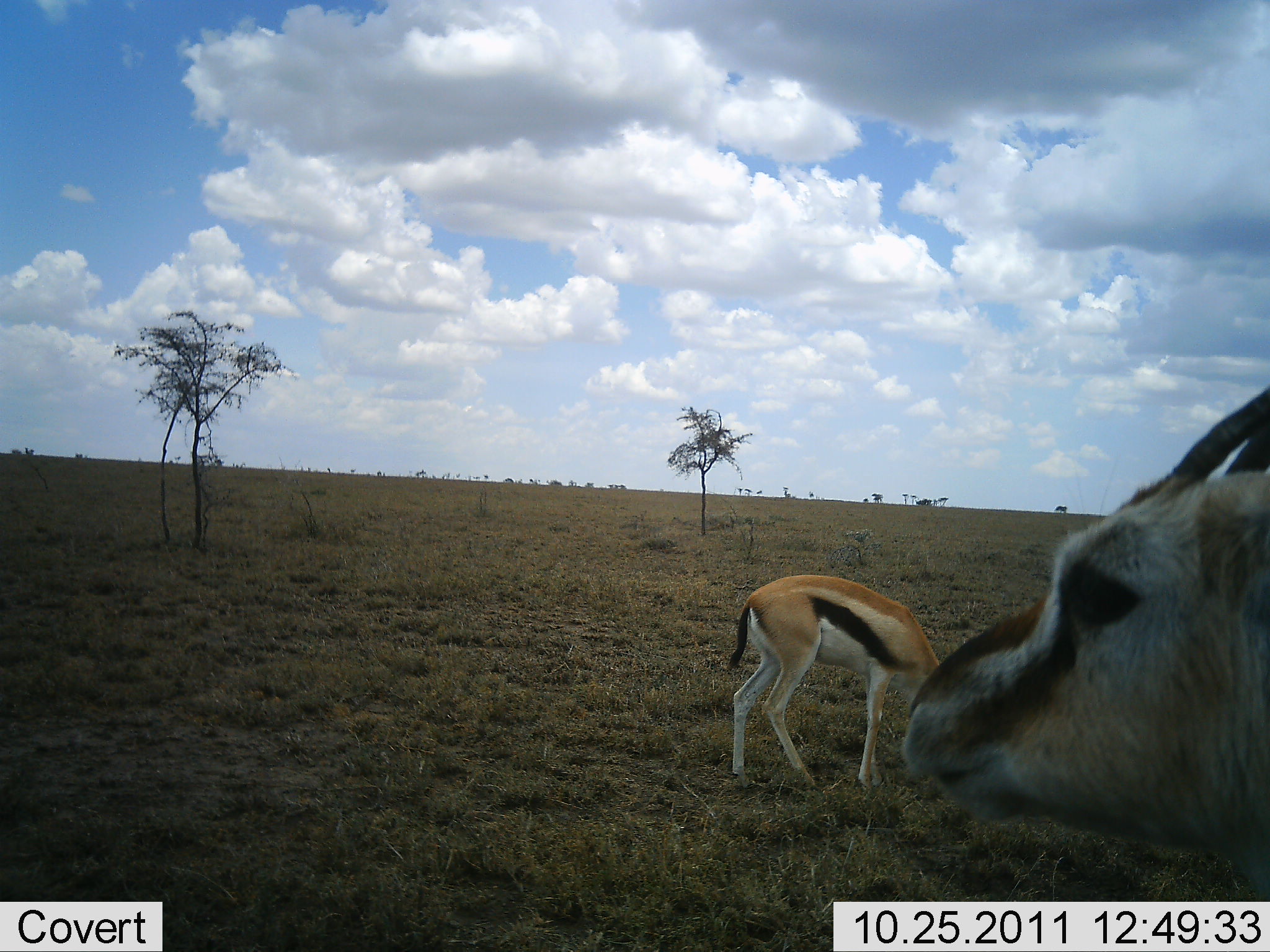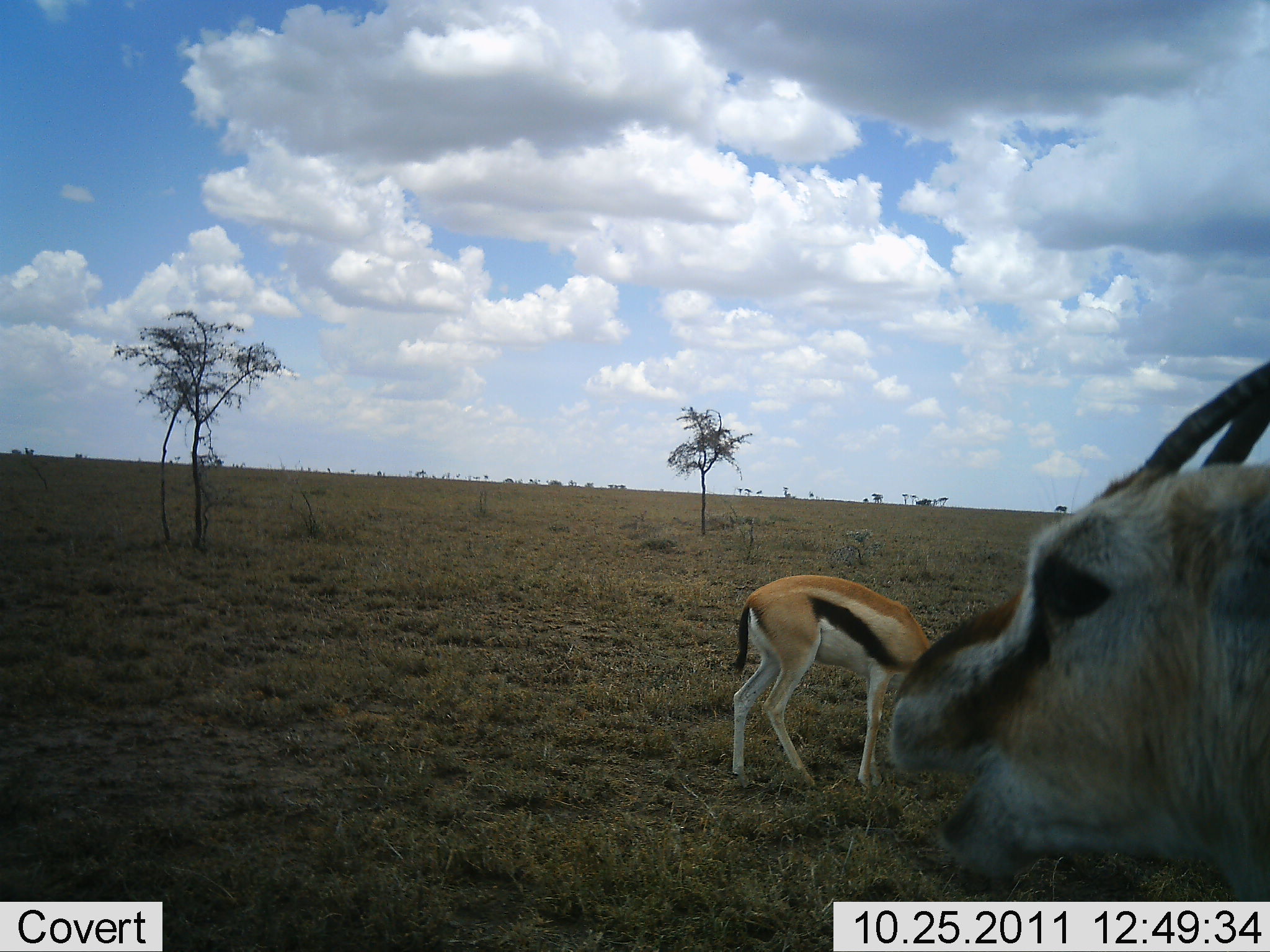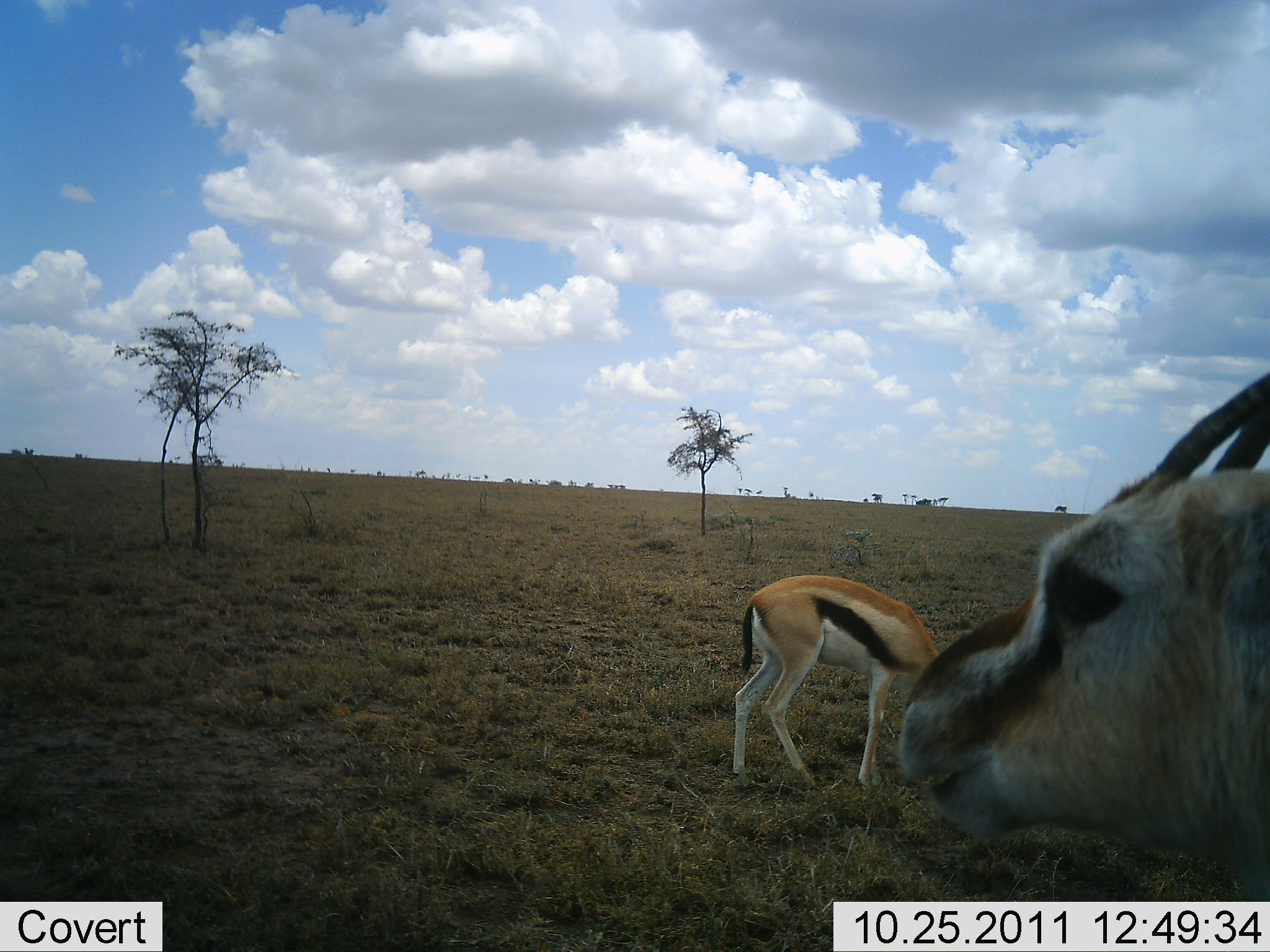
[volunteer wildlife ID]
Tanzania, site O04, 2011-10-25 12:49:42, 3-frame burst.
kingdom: Animalia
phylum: Chordata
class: Mammalia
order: Artiodactyla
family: Bovidae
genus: Eudorcas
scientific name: Eudorcas thomsonii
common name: thomson's gazelle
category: gazellethomsons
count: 2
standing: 50%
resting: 0%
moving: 0%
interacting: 0%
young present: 8%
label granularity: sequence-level